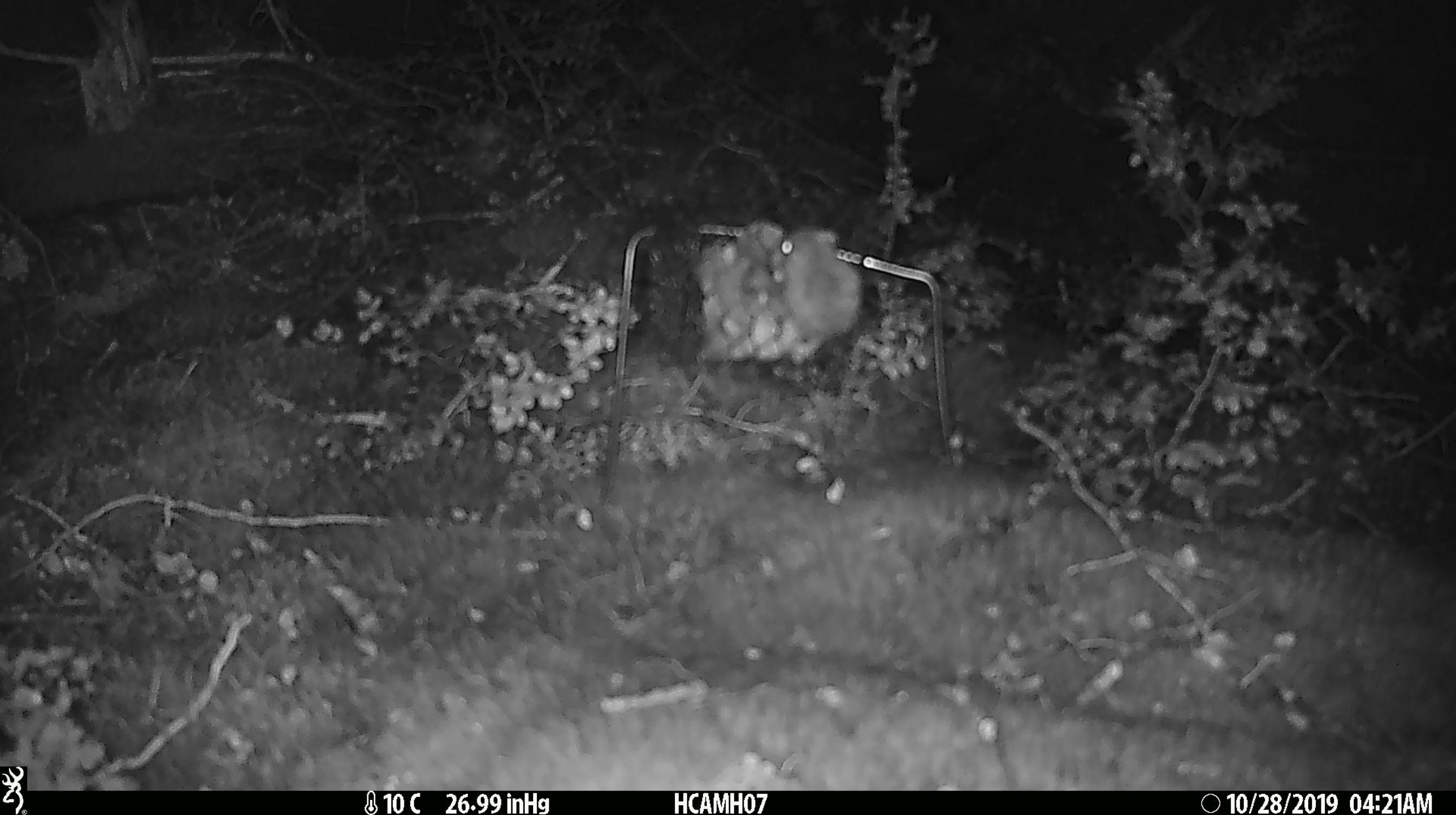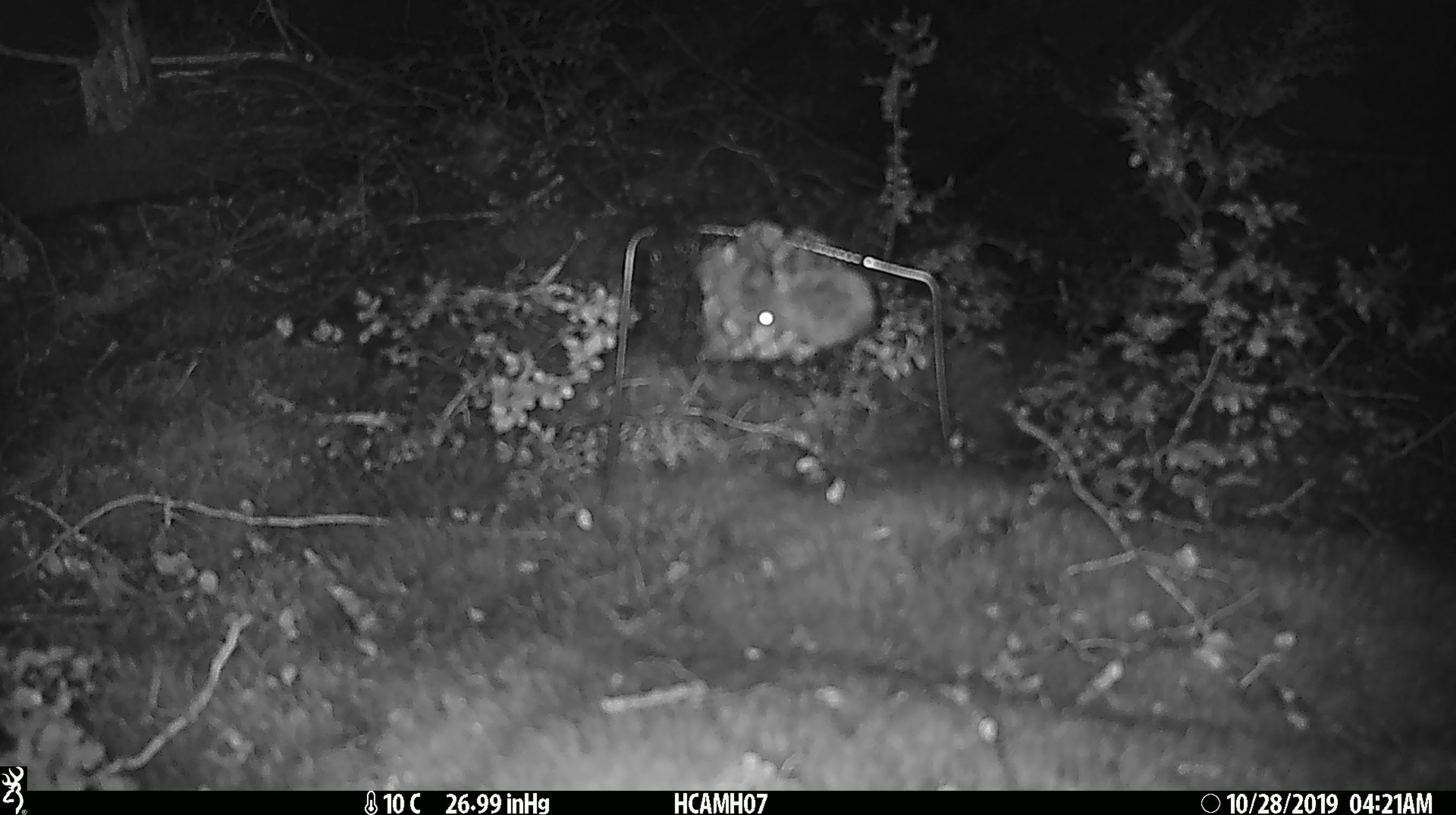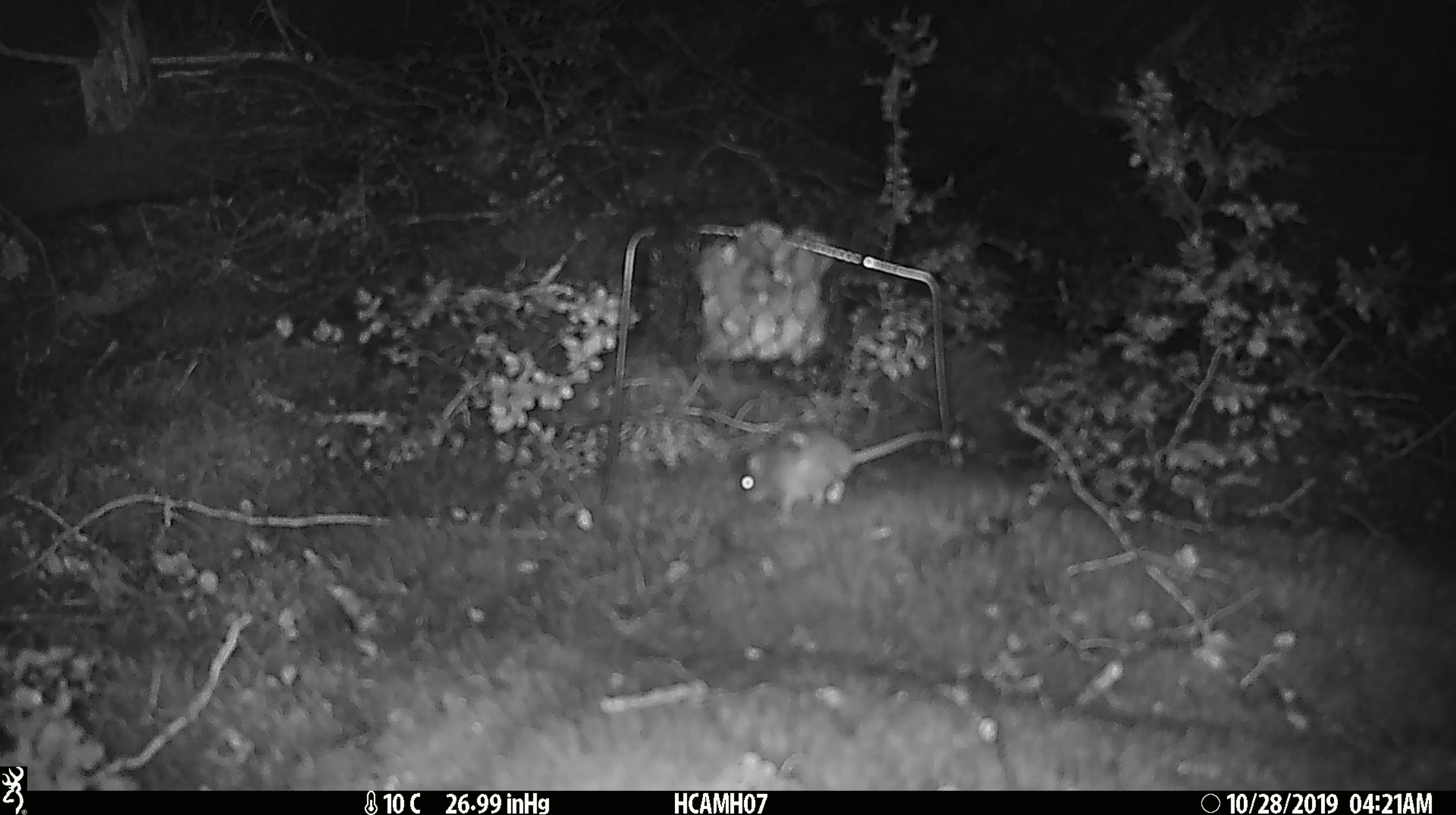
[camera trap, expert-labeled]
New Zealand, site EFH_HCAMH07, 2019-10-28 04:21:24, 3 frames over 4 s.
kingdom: Animalia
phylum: Chordata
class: Mammalia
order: Rodentia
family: Muridae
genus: Mus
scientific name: Mus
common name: mouse